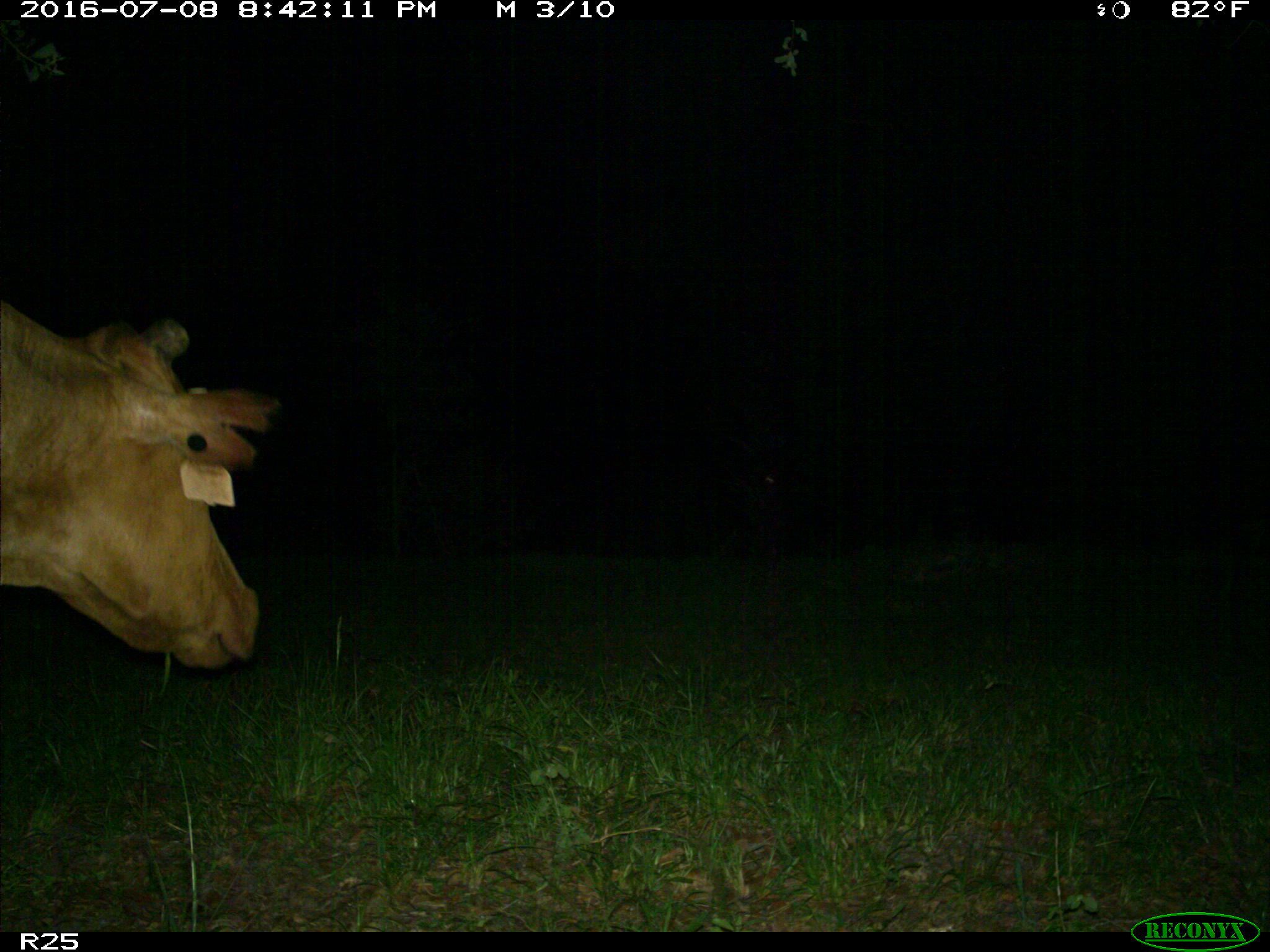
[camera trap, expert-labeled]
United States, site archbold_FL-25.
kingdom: Animalia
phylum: Chordata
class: Mammalia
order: Artiodactyla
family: Bovidae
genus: Bos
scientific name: Bos taurus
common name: domestic cow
Bos taurus (domestic cow).